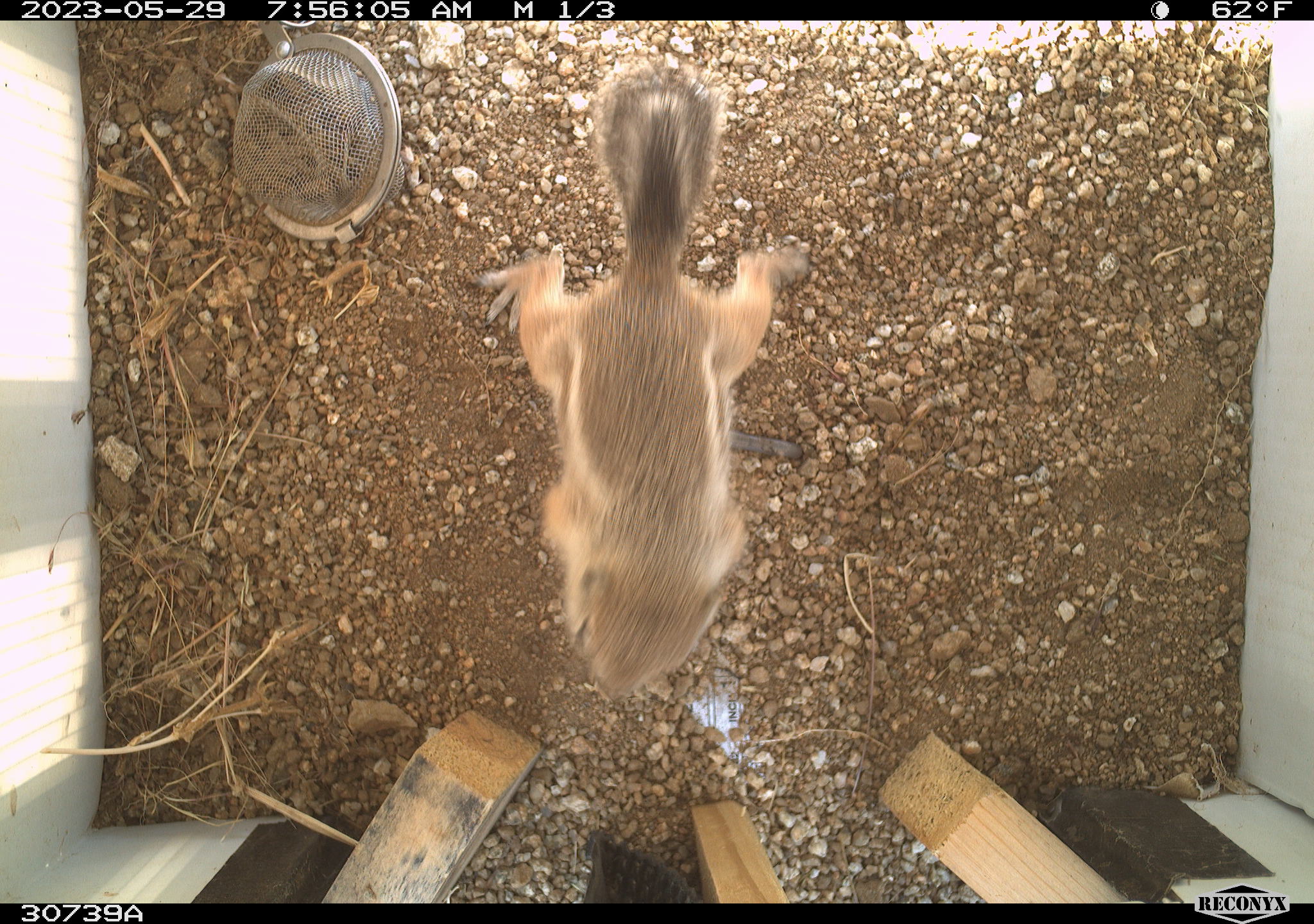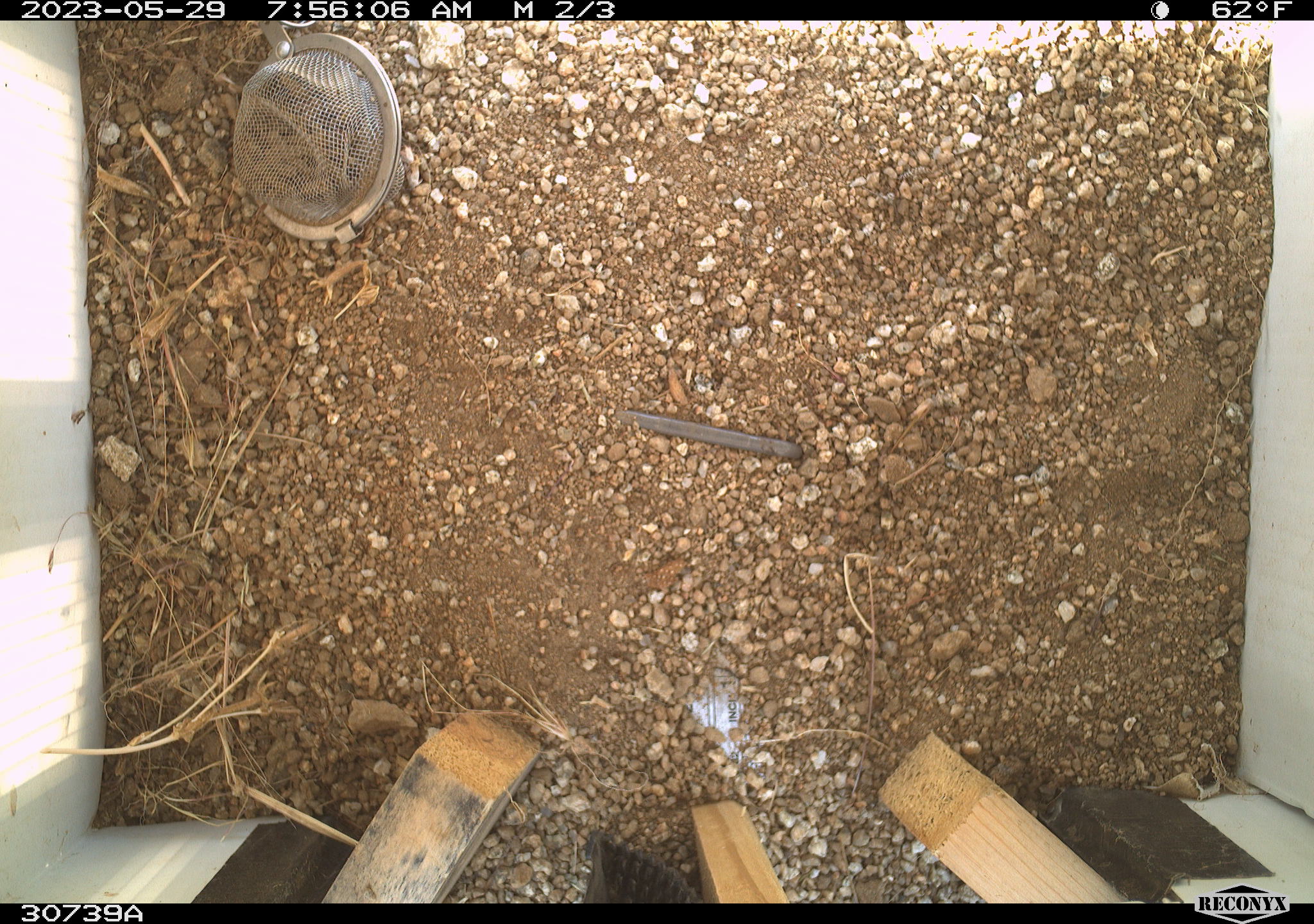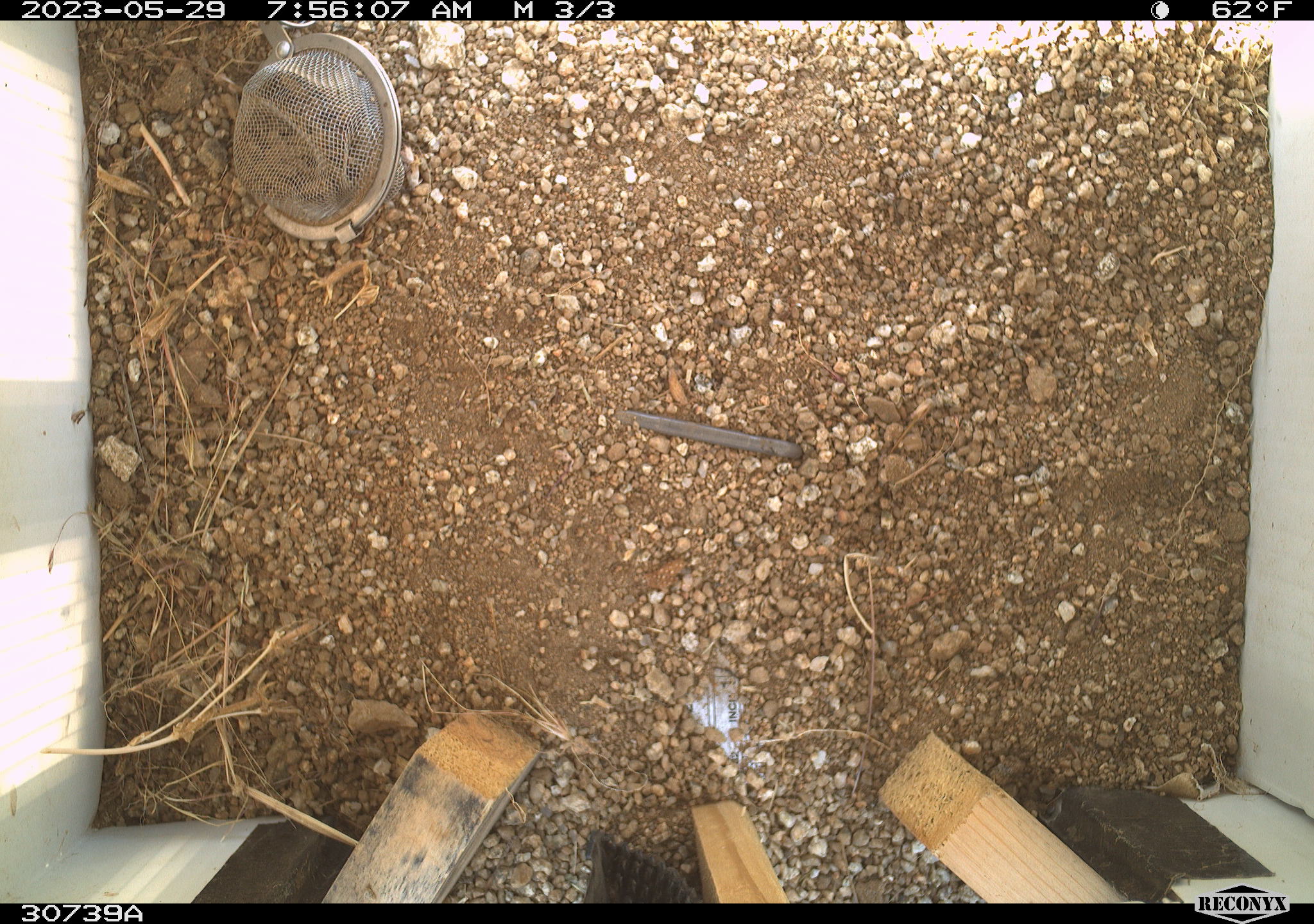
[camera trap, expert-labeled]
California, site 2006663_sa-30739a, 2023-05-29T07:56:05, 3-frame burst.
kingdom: Animalia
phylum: Chordata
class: Mammalia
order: Rodentia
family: Sciuridae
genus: Ammospermophilus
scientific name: Ammospermophilus leucurus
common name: white-tailed antelope squirrel